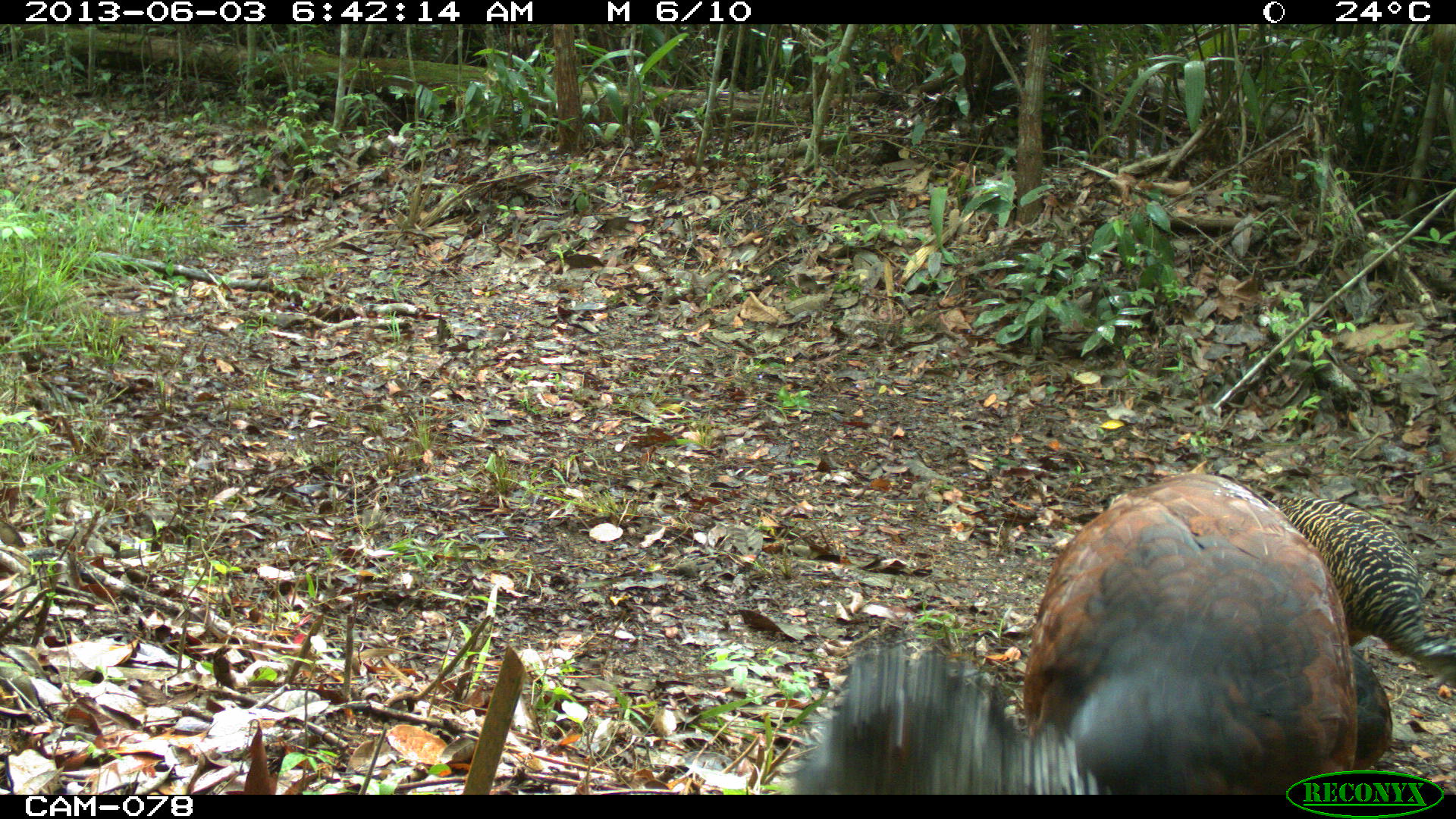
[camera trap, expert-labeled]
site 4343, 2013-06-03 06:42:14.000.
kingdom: Animalia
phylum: Chordata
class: Aves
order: Galliformes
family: Cracidae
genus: Crax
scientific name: Crax rubra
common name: great curassow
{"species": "Crax rubra (great curassow)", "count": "3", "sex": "female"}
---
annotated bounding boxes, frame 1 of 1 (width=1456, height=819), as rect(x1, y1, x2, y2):
crax rubra: rect(788, 472, 1391, 795); rect(1277, 495, 1456, 688)